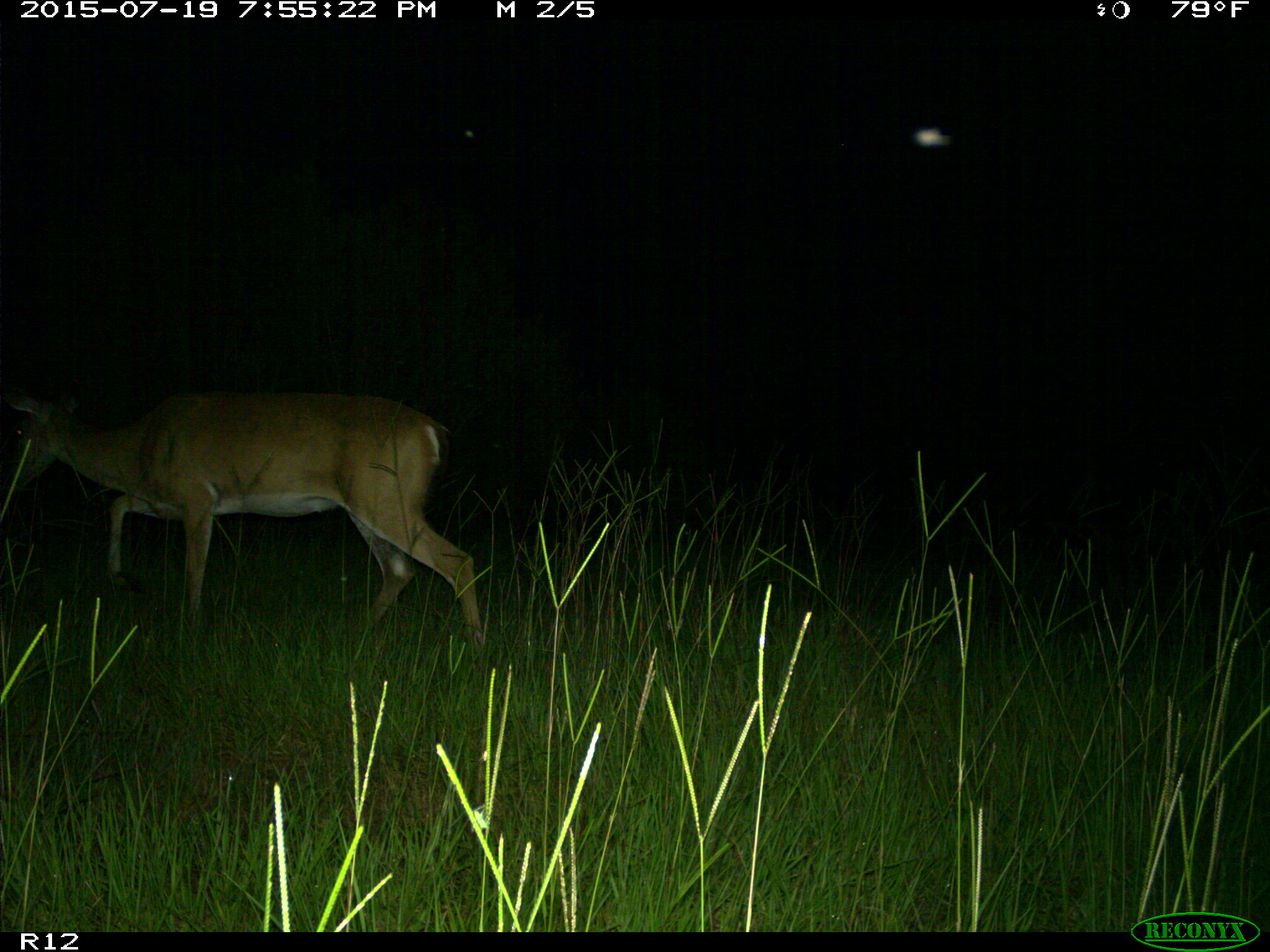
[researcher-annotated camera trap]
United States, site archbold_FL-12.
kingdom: Animalia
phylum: Chordata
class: Mammalia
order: Artiodactyla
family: Cervidae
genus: Odocoileus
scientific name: Odocoileus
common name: deer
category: unidentified deer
Unidentified deer (deer) (Odocoileus).